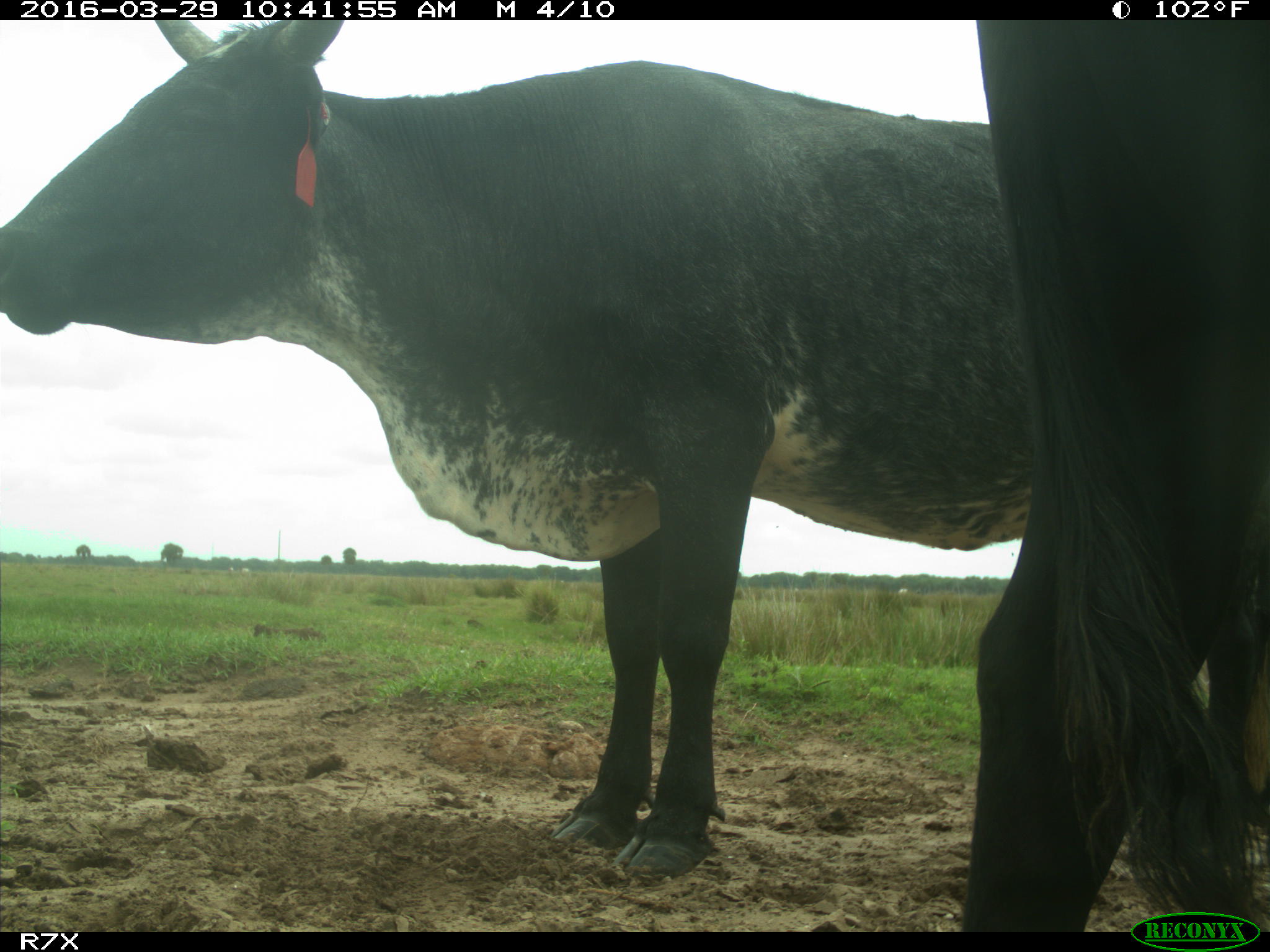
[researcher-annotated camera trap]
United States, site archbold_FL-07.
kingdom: Animalia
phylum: Chordata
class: Mammalia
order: Artiodactyla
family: Bovidae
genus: Bos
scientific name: Bos taurus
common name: domestic cow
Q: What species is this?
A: Bos taurus (domestic cow).